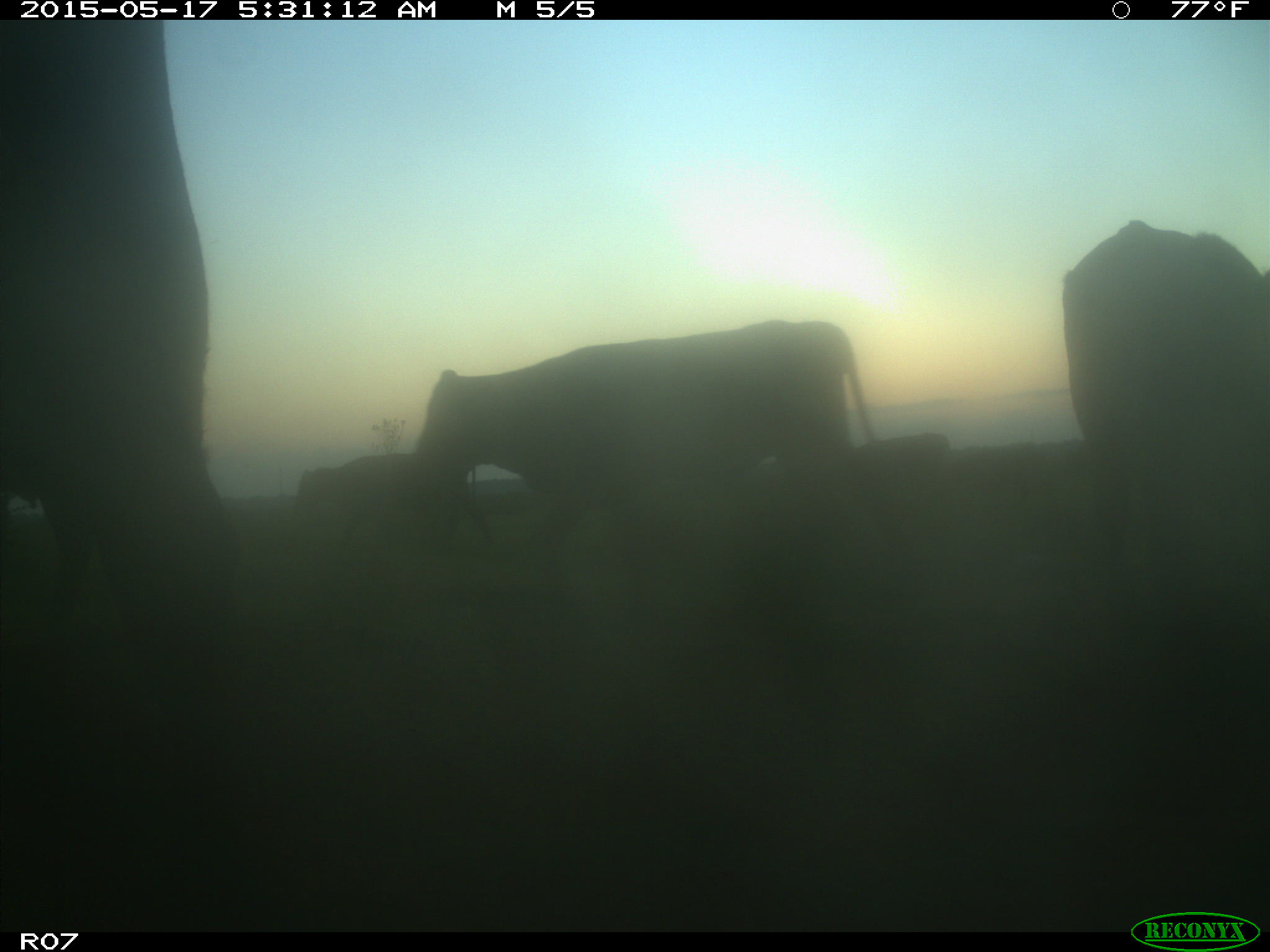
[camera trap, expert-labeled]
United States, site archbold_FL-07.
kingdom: Animalia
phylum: Chordata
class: Mammalia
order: Artiodactyla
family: Bovidae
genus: Bos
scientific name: Bos taurus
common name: domestic cow